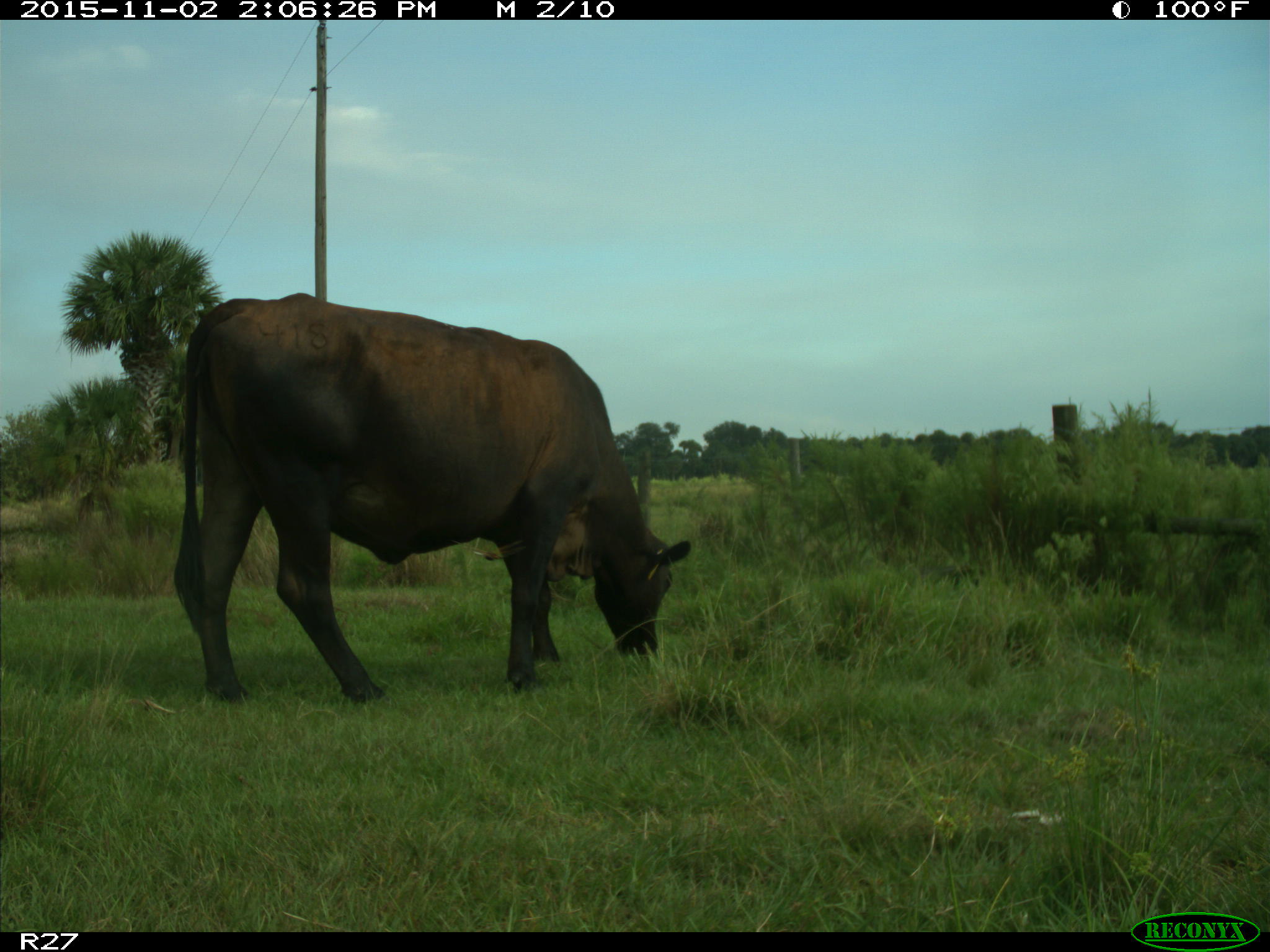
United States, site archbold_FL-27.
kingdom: Animalia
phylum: Chordata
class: Mammalia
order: Artiodactyla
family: Bovidae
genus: Bos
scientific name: Bos taurus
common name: domestic cow